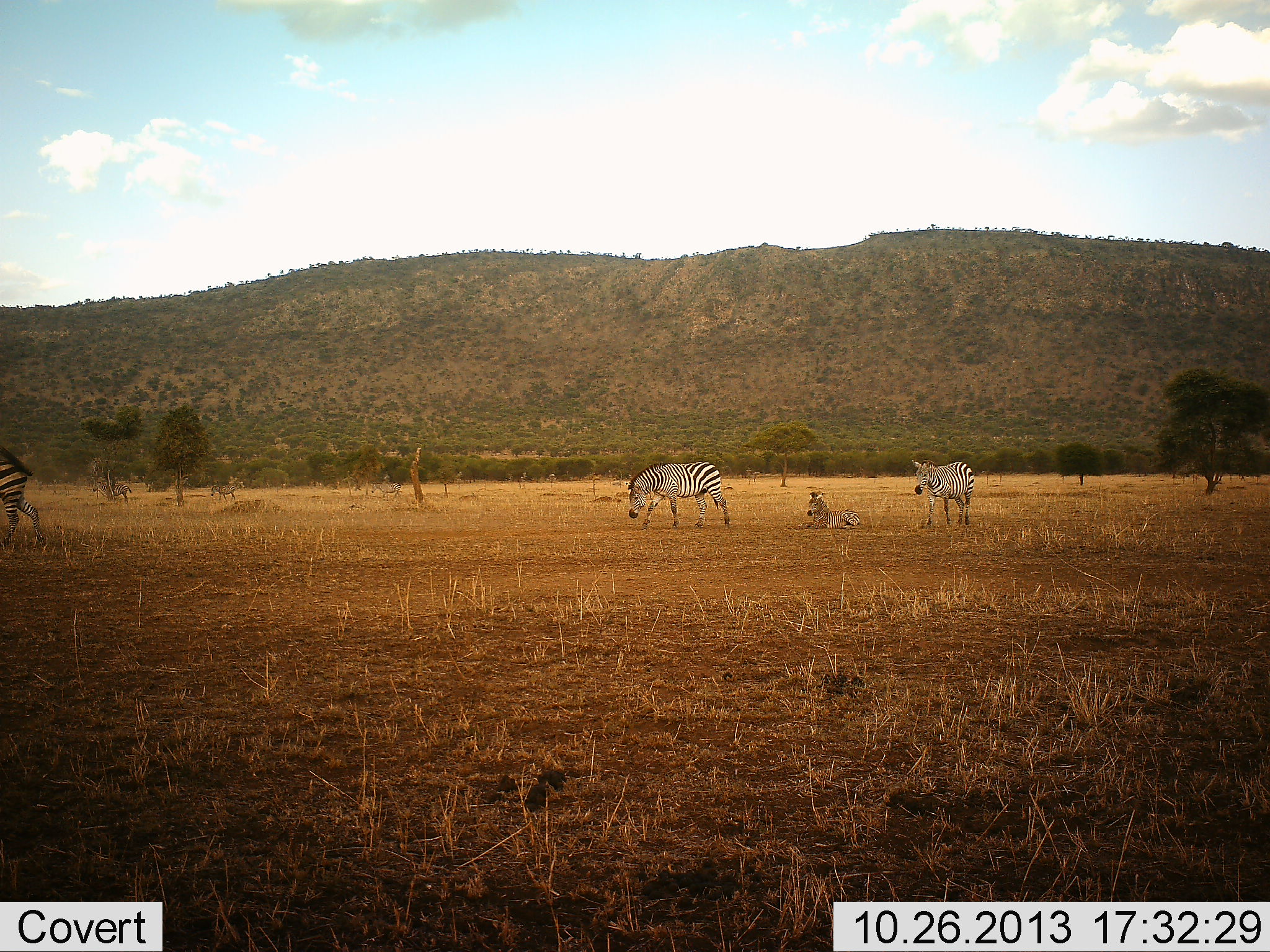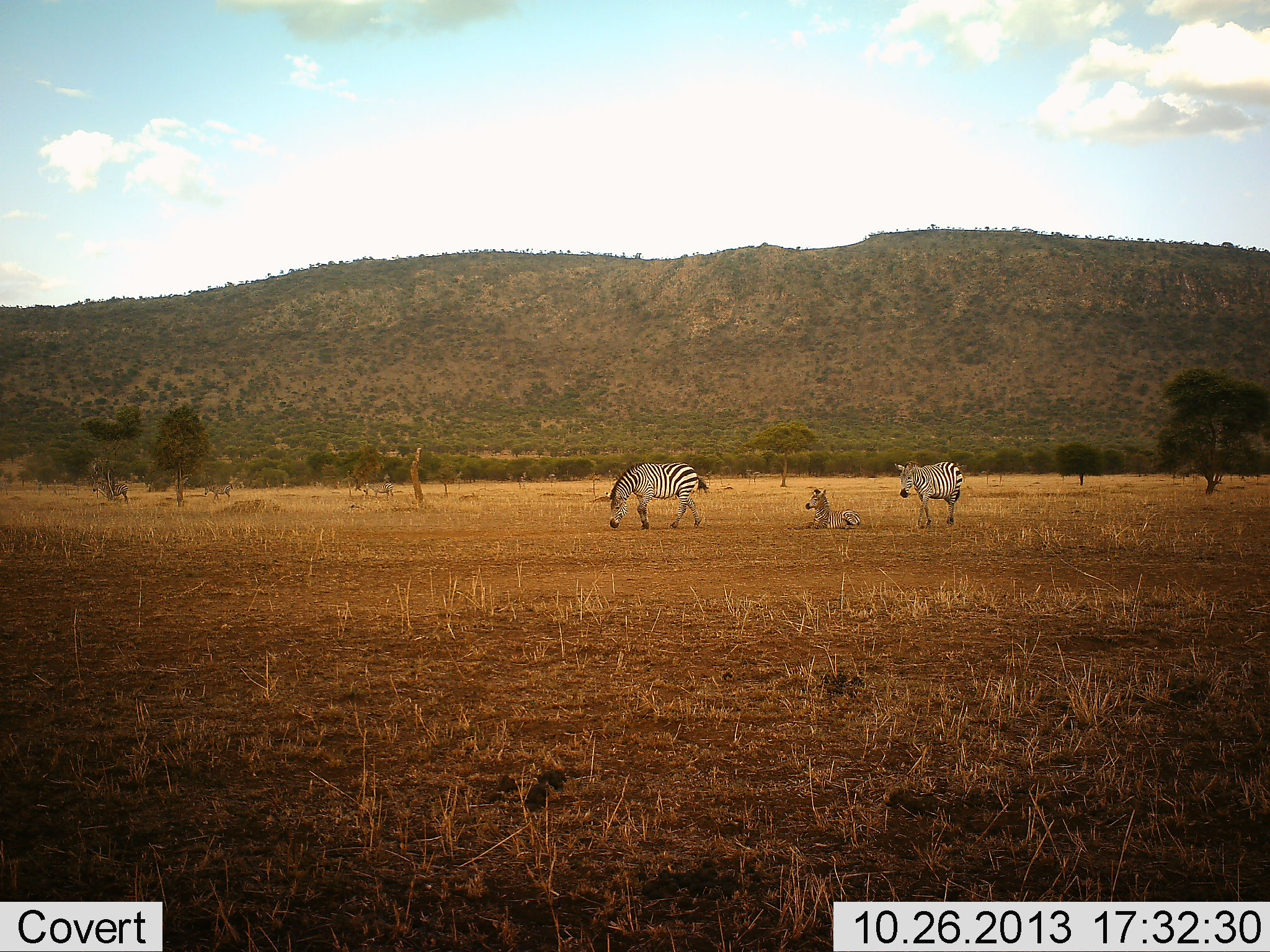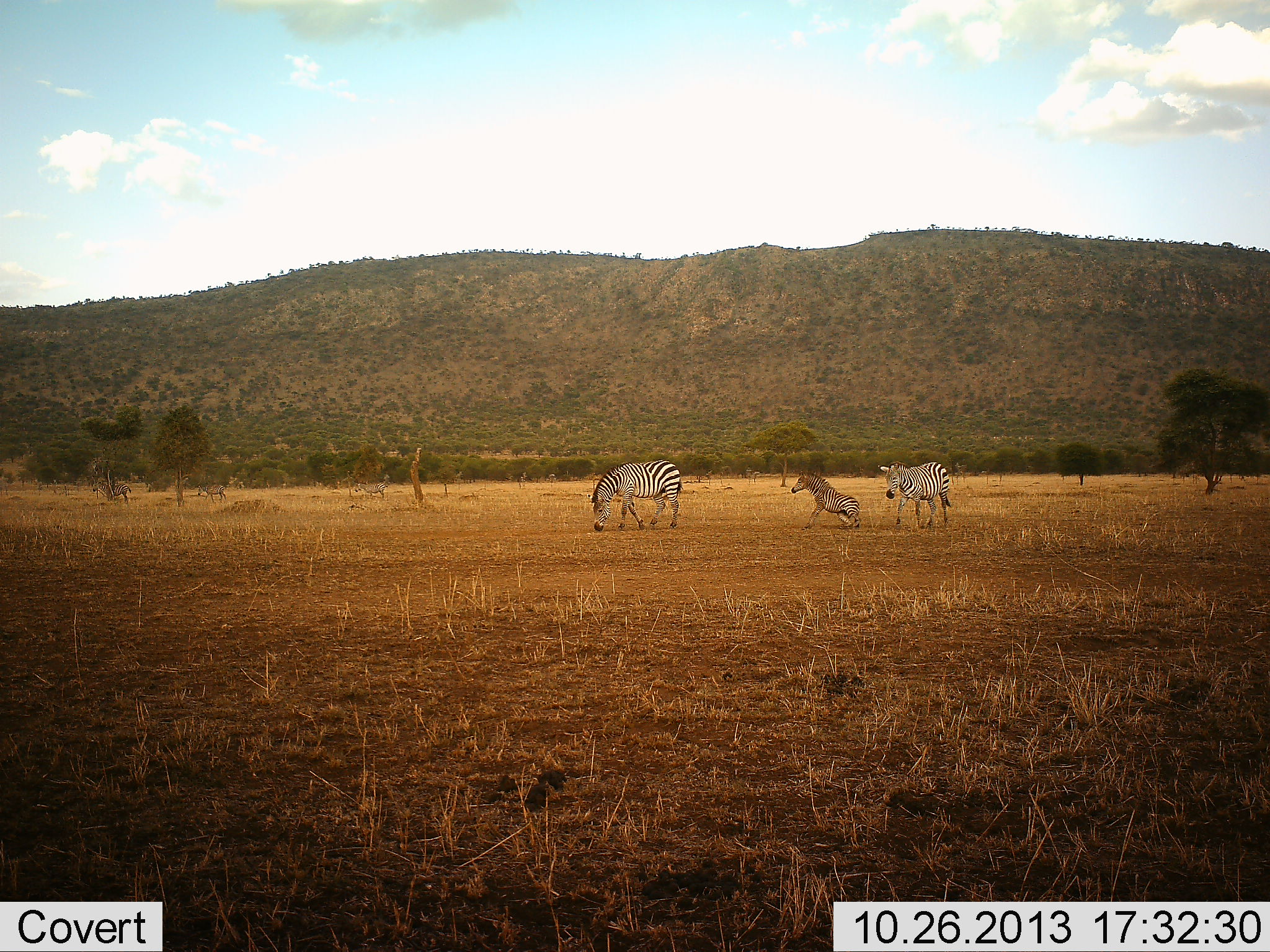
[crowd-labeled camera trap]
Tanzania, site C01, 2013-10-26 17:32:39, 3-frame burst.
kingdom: Animalia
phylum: Chordata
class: Mammalia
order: Perissodactyla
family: Equidae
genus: Equus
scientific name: Equus quagga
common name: plains zebra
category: zebra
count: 6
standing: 30%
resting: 100%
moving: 80%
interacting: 0%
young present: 50%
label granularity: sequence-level